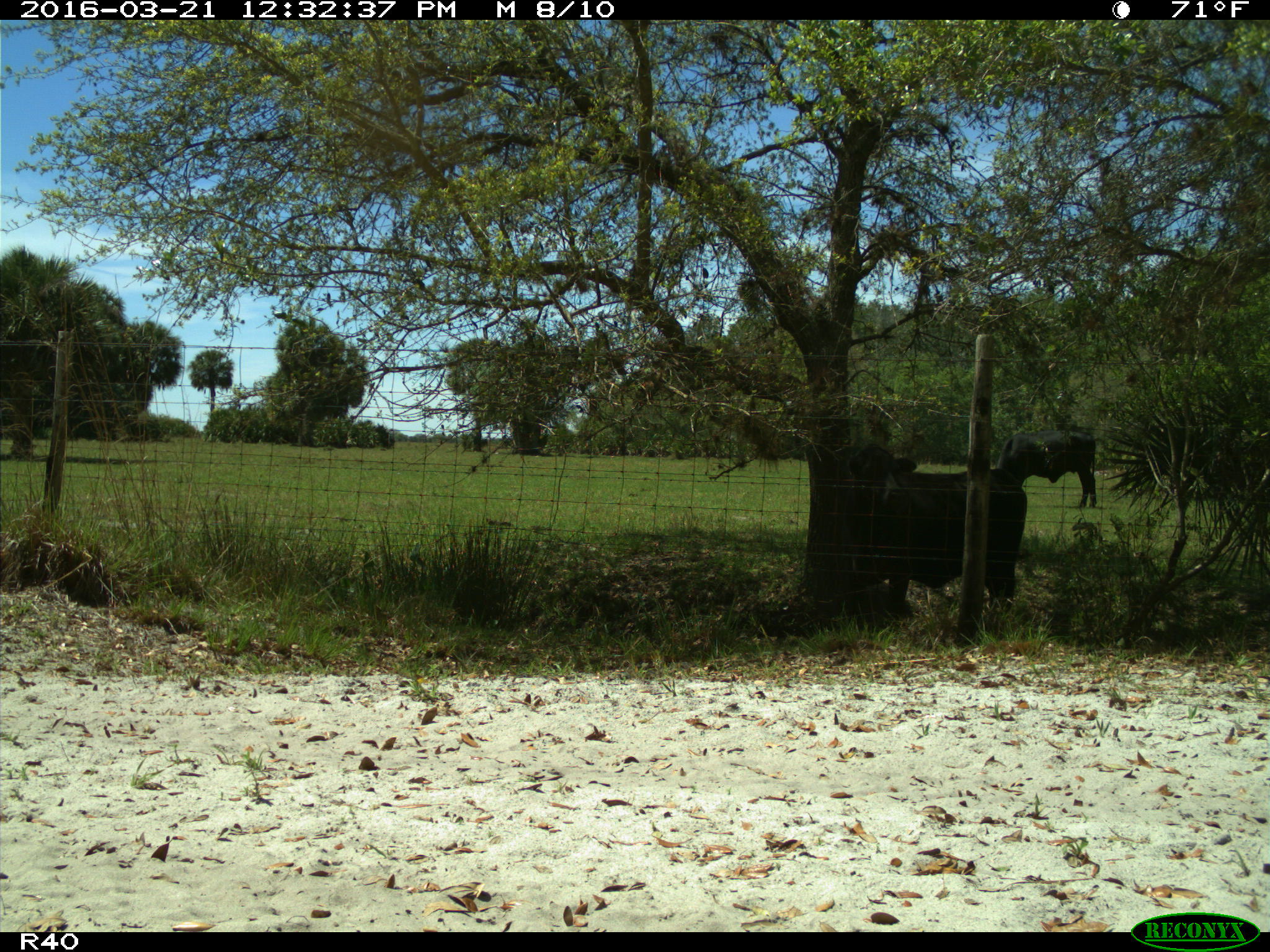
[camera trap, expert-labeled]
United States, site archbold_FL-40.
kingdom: Animalia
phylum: Chordata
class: Mammalia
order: Artiodactyla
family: Bovidae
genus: Bos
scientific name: Bos taurus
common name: domestic cow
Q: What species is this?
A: Bos taurus (domestic cow).